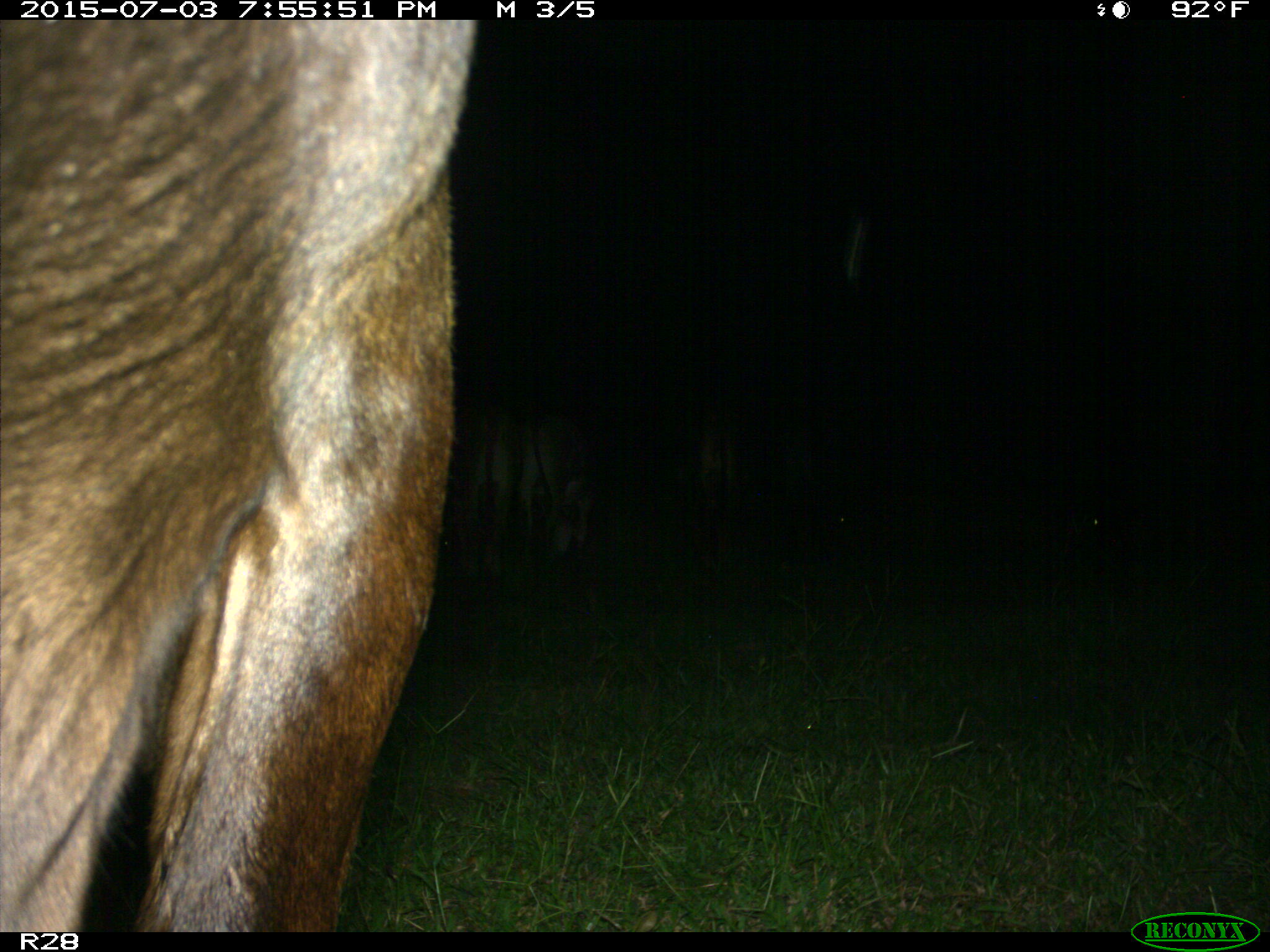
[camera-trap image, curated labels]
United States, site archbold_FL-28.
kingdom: Animalia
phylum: Chordata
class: Mammalia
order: Artiodactyla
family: Bovidae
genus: Bos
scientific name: Bos taurus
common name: domestic cow